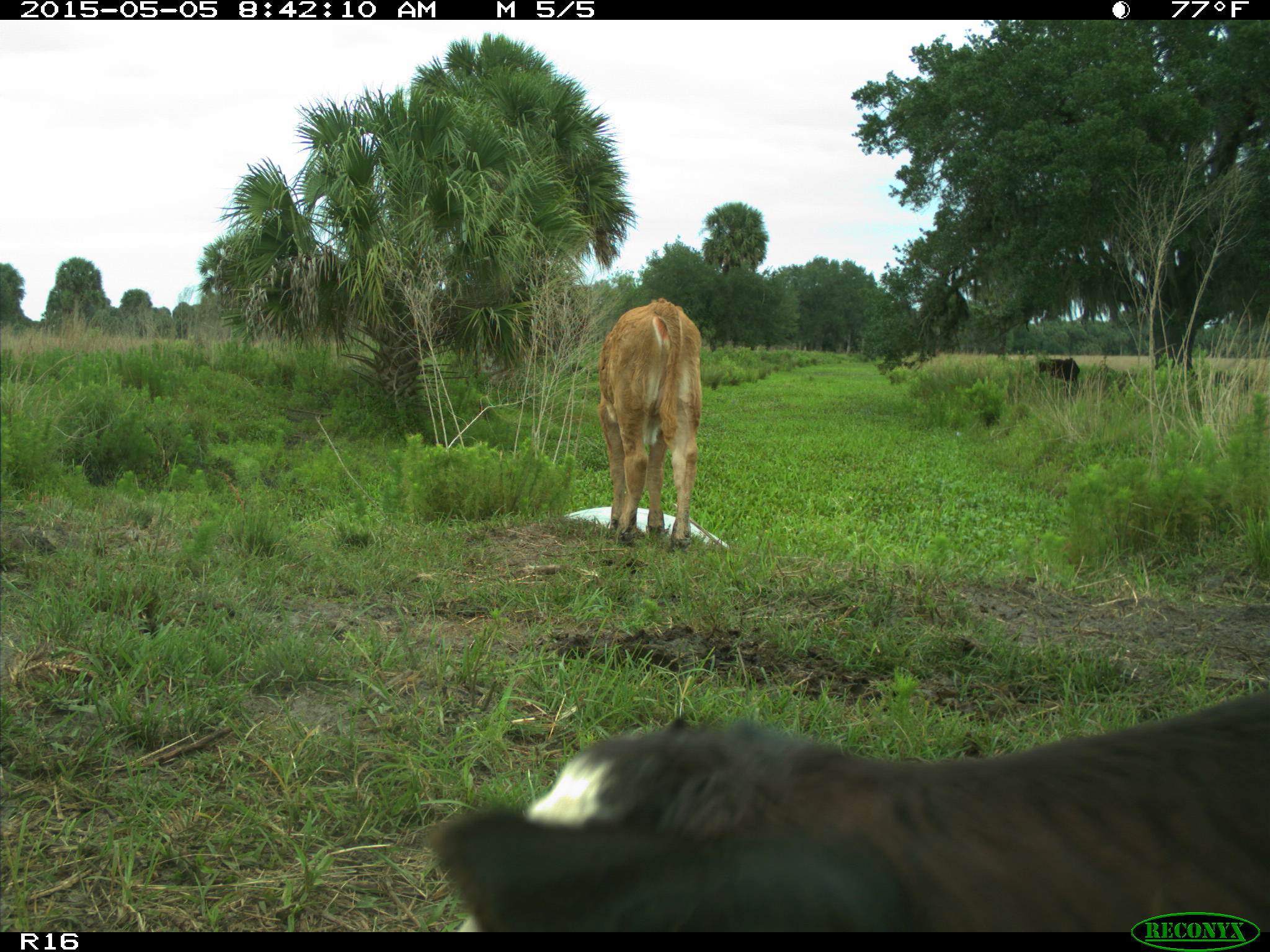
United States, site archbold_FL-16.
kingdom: Animalia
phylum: Chordata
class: Mammalia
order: Artiodactyla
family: Bovidae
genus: Bos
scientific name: Bos taurus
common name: domestic cow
Bos taurus (domestic cow).